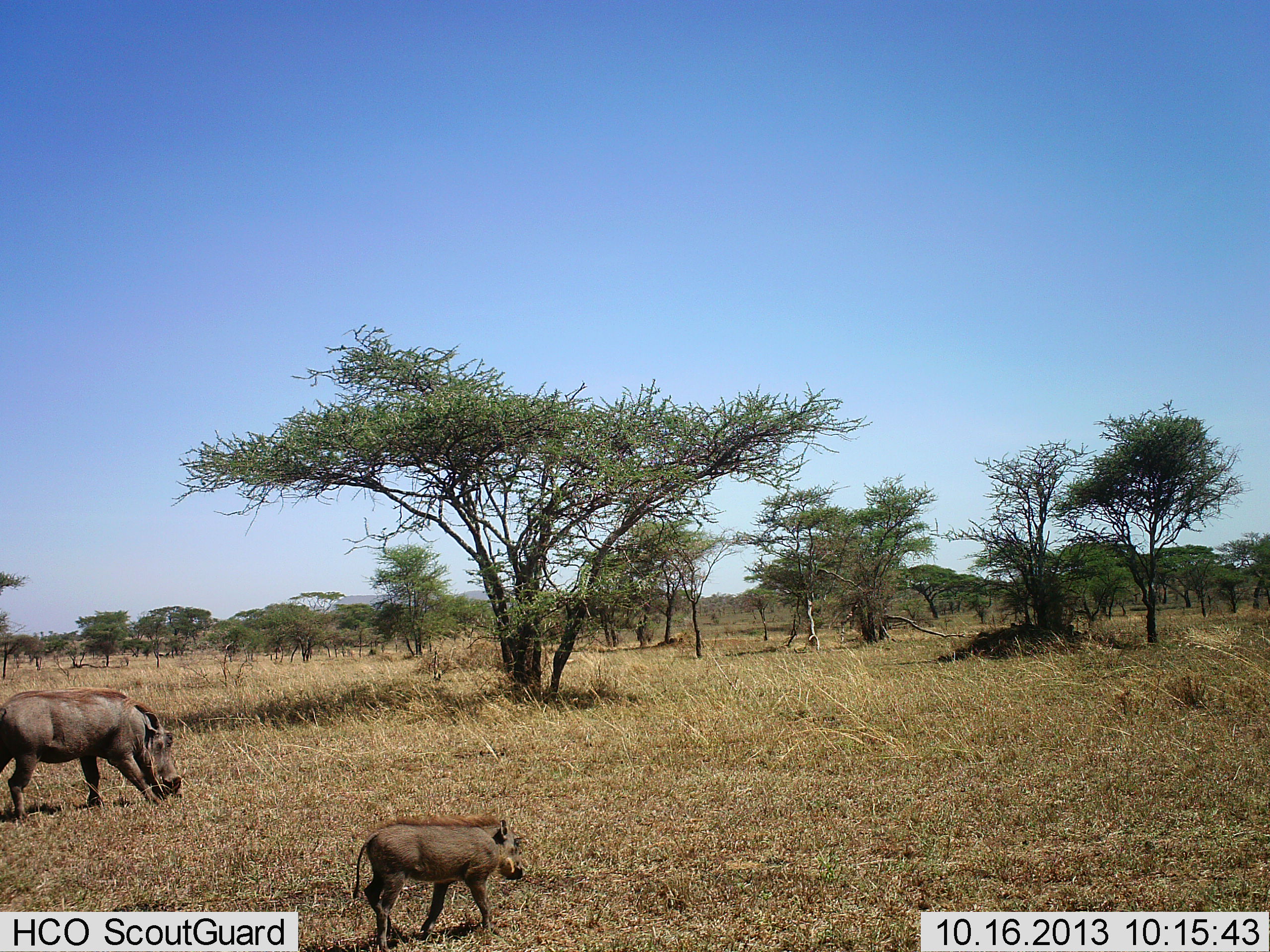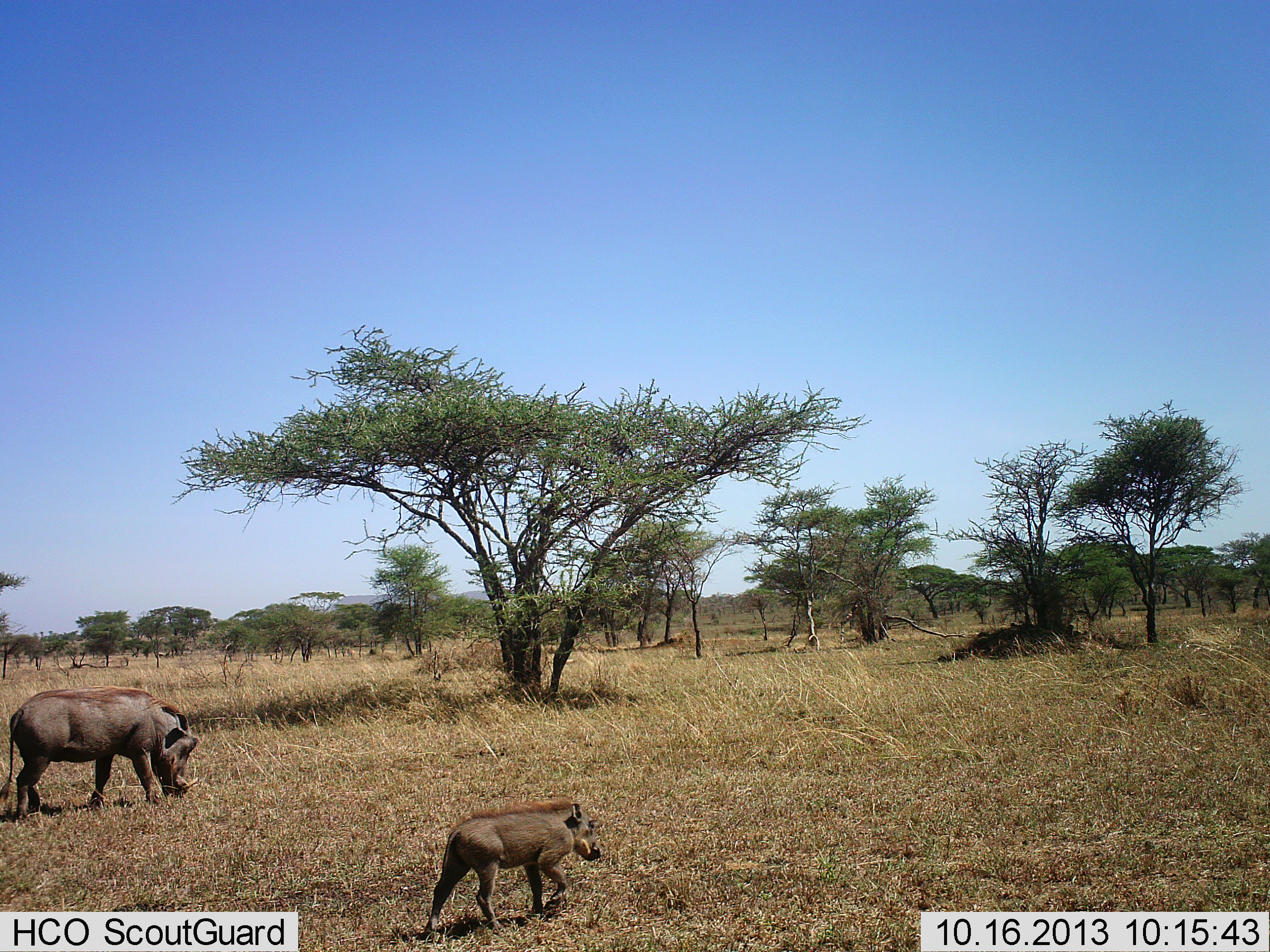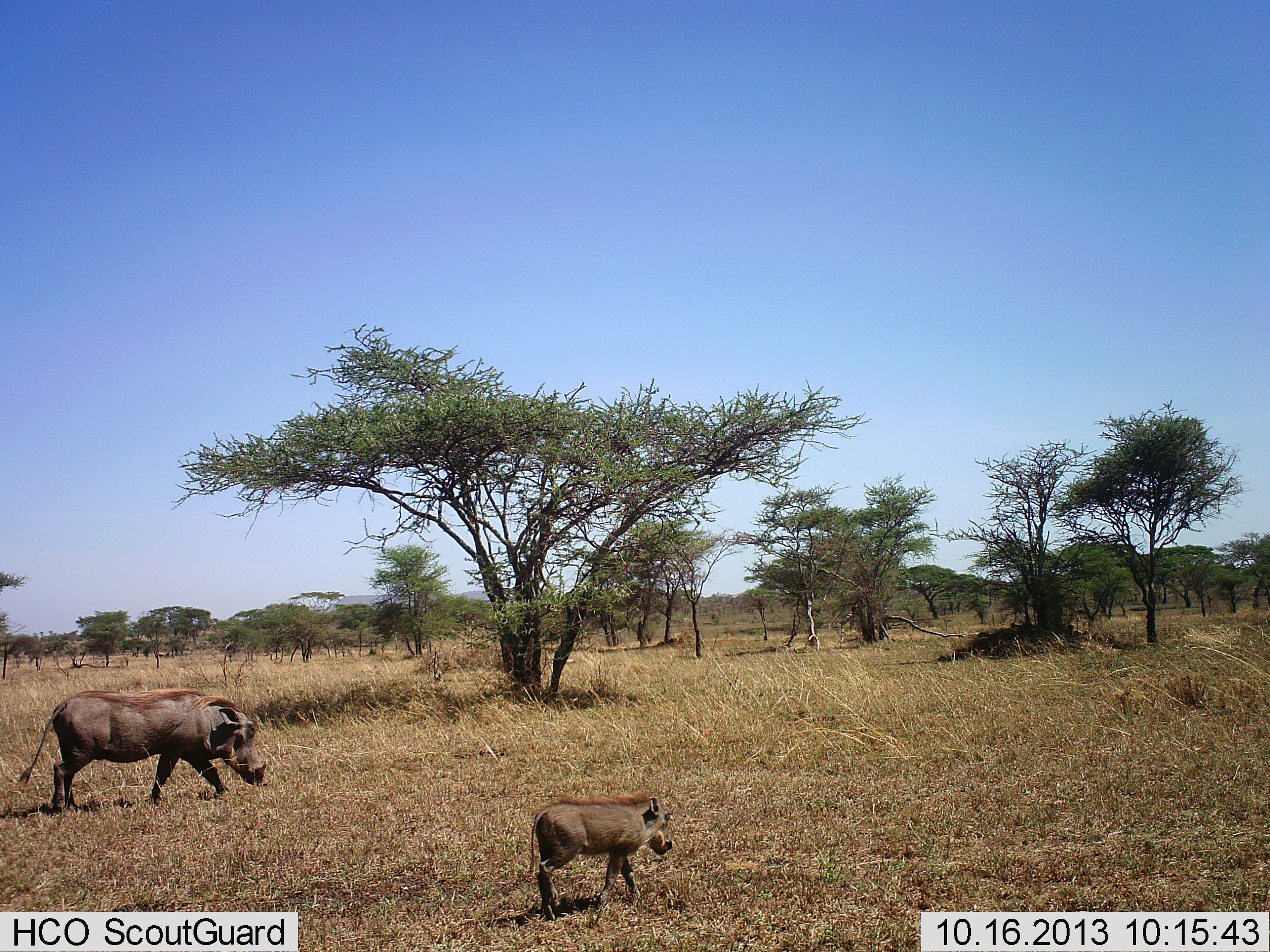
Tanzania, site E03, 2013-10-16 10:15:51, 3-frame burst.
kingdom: Animalia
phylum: Chordata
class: Mammalia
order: Artiodactyla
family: Suidae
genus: Phacochoerus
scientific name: Phacochoerus africanus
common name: warthog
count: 2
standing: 0%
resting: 0%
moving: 100%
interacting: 0%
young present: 100%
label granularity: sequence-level